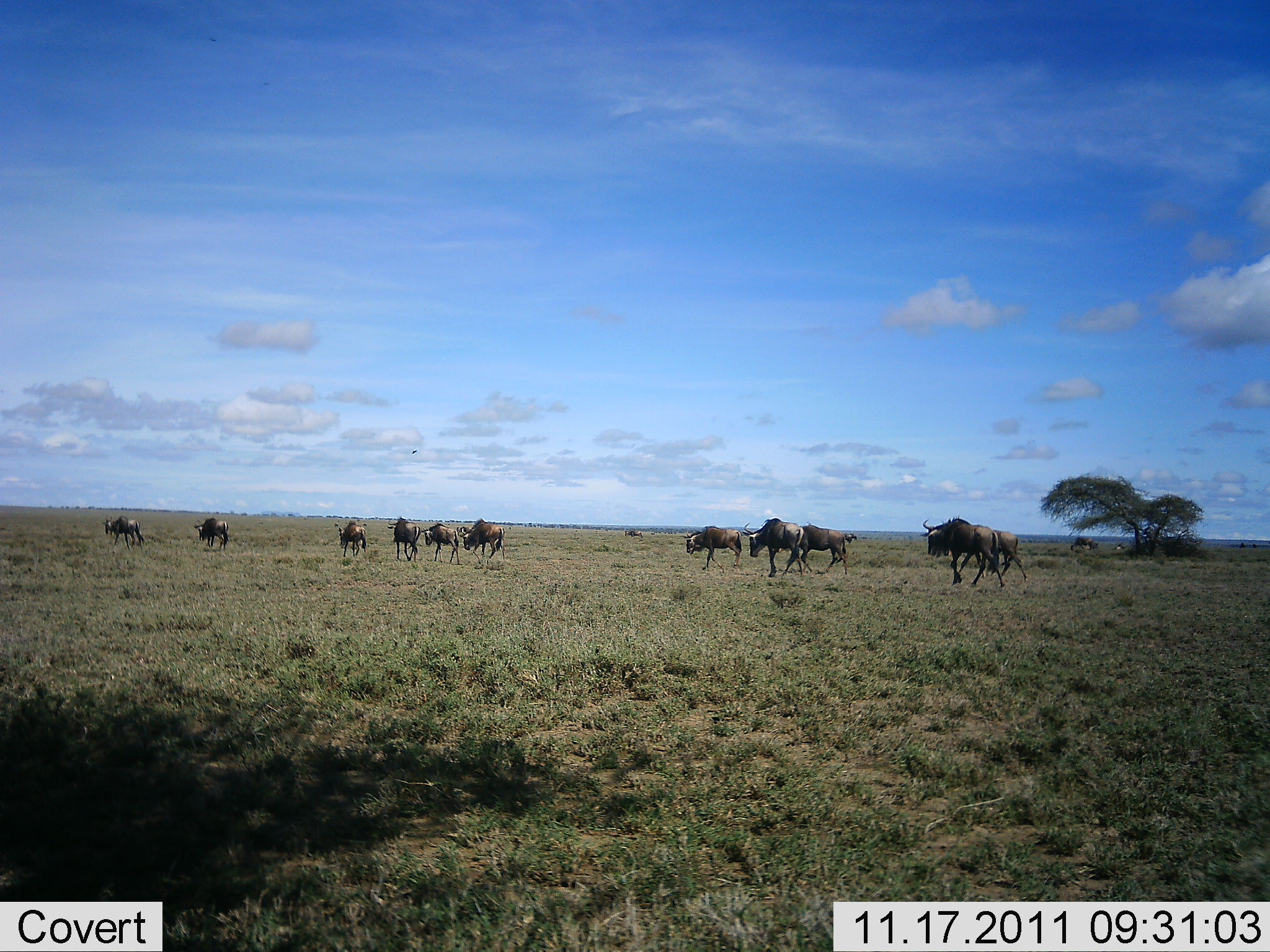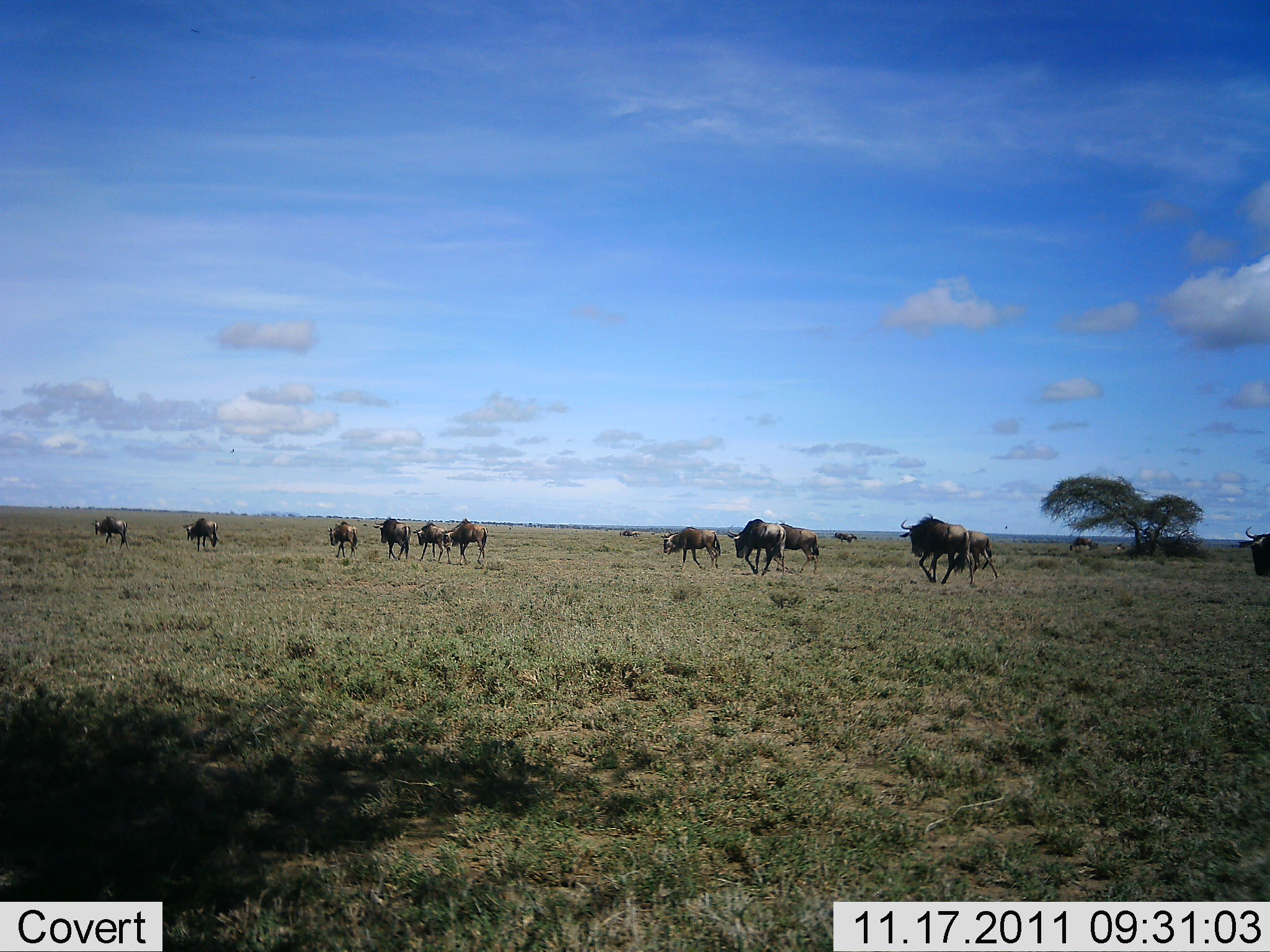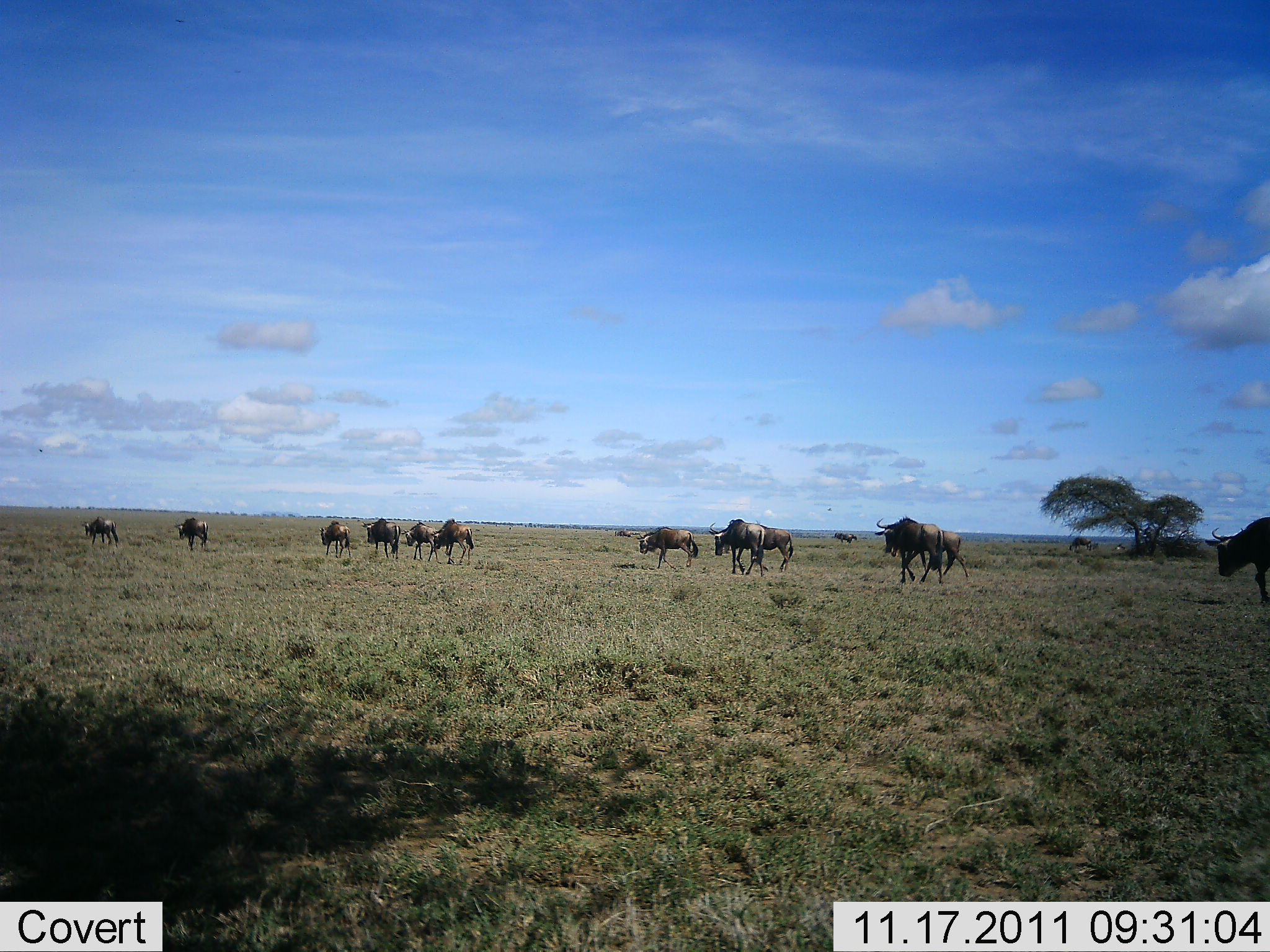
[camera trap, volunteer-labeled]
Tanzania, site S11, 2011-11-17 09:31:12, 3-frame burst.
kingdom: Animalia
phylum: Chordata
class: Mammalia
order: Artiodactyla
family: Bovidae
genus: Connochaetes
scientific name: Connochaetes taurinus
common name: blue wildebeest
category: wildebeest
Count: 11-50.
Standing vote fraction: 0%.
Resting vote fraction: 0%.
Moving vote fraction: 100%.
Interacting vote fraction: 0%.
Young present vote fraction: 0%.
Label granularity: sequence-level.